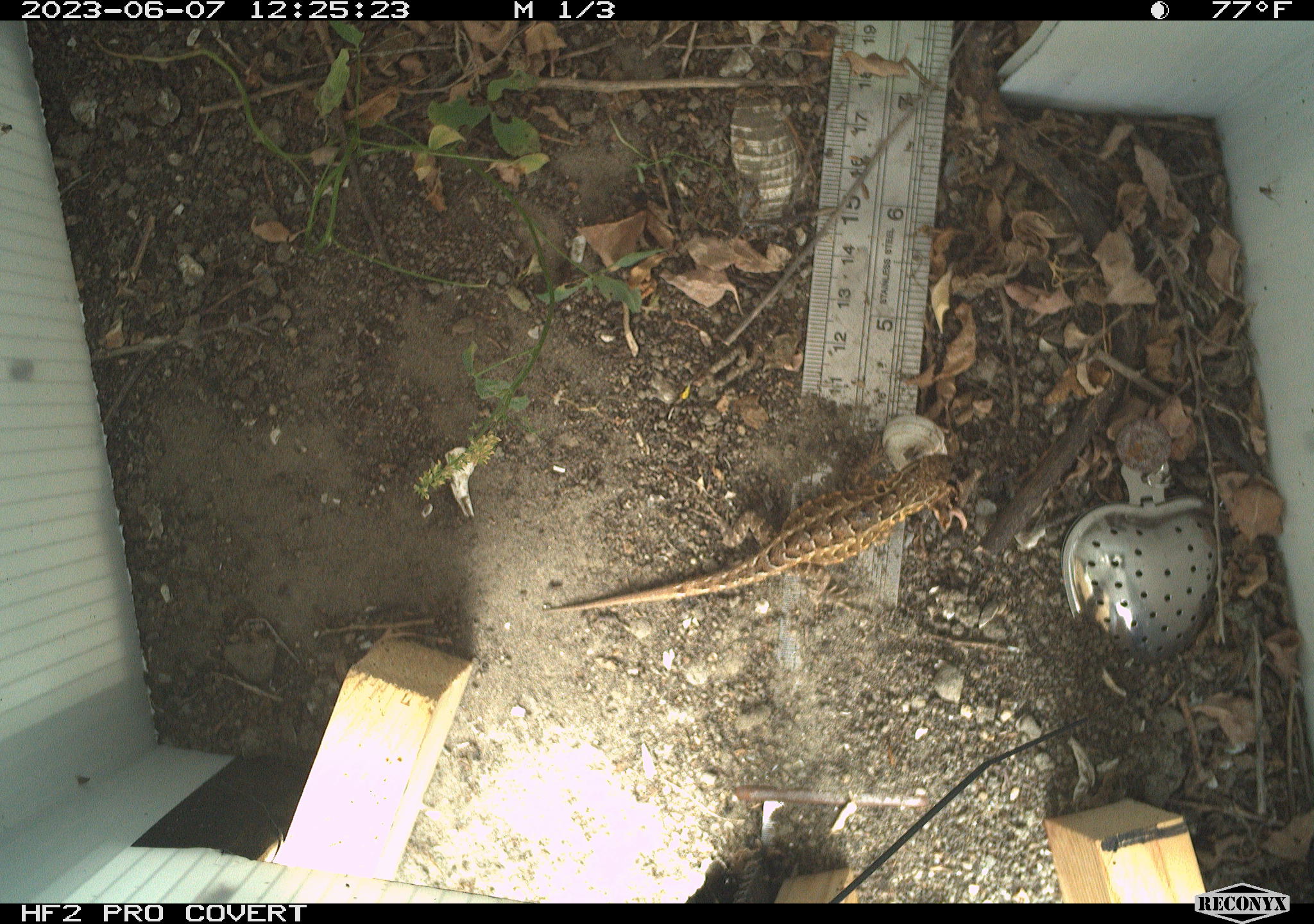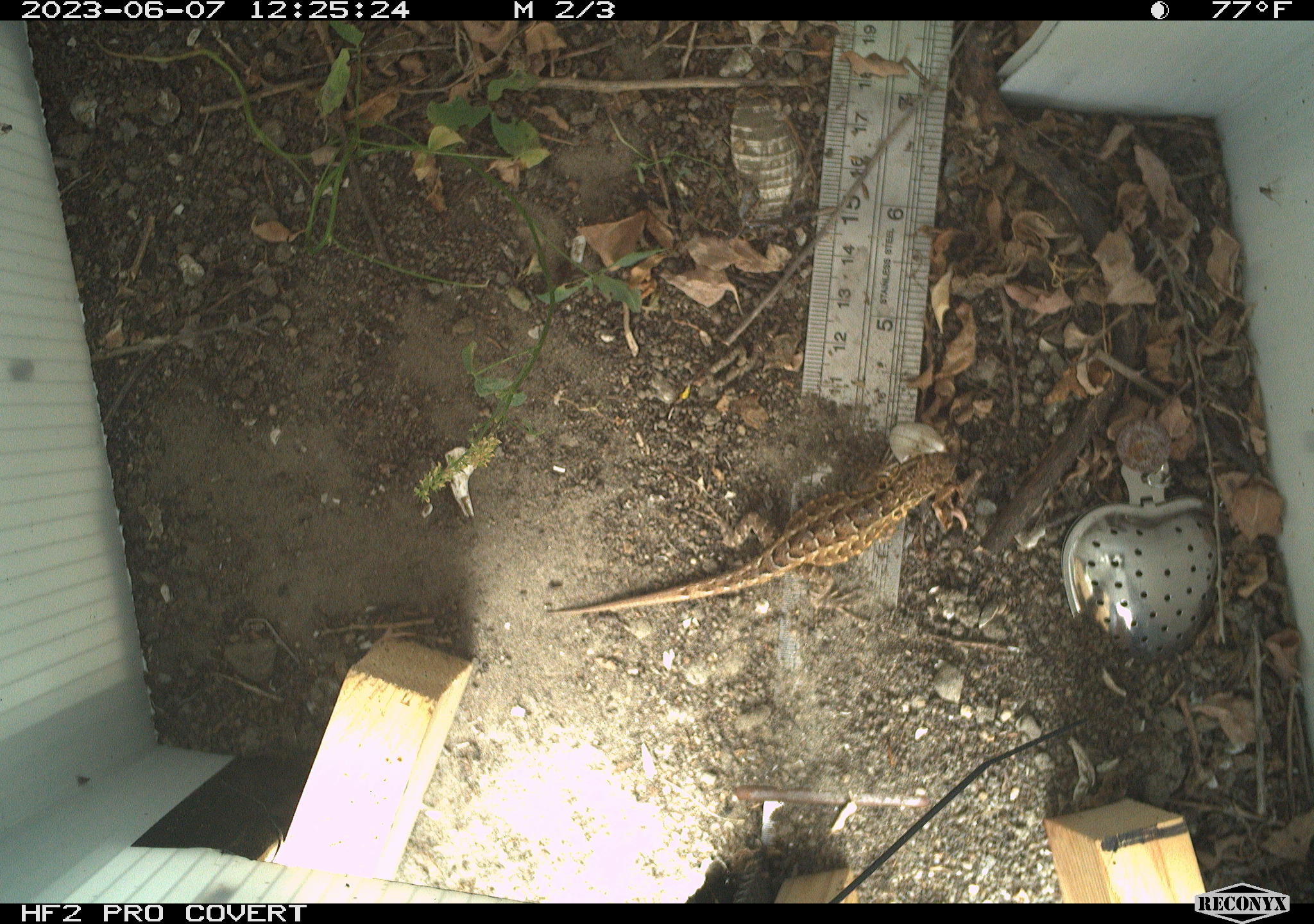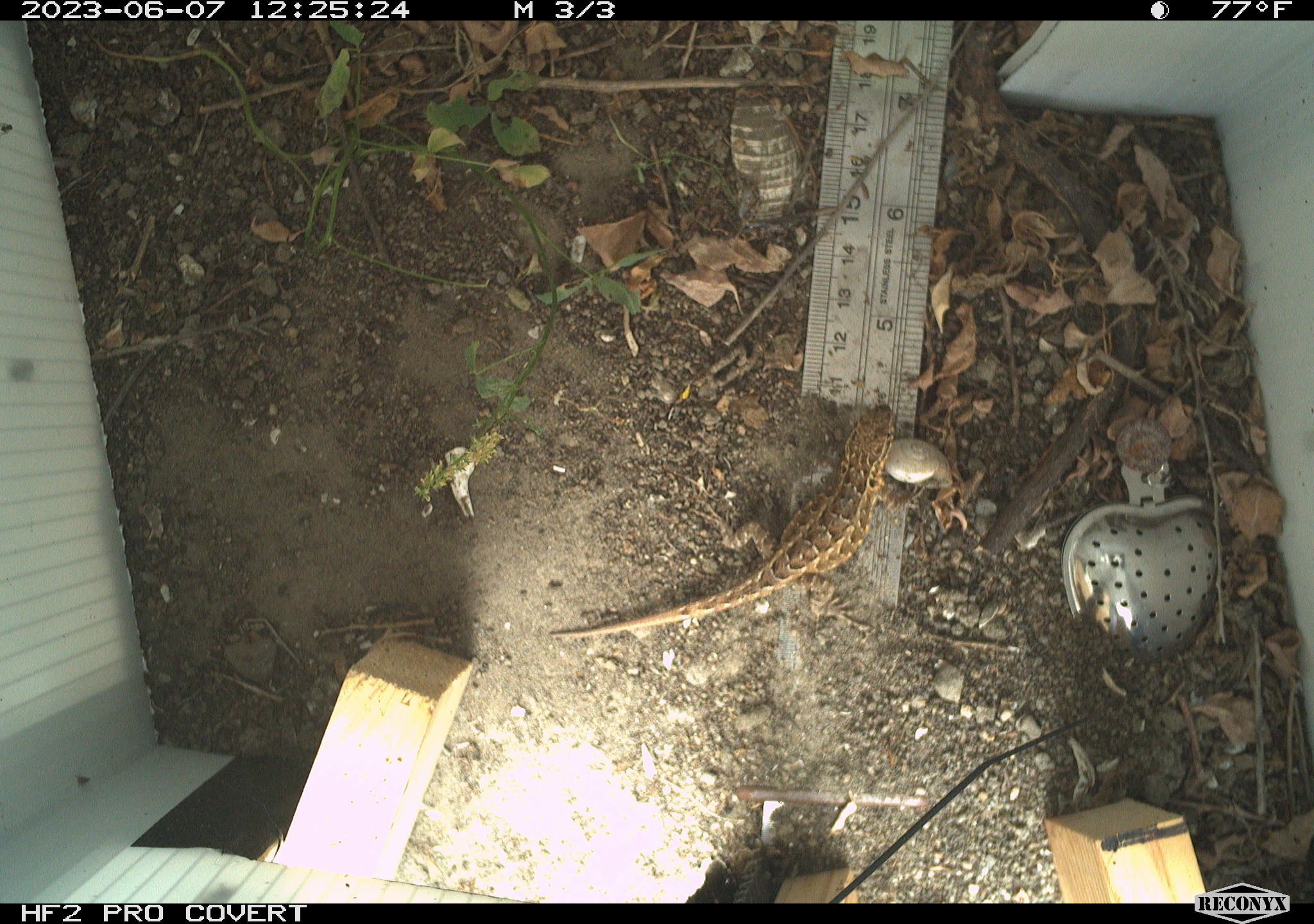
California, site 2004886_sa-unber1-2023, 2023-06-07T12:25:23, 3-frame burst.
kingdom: Animalia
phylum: Chordata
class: Reptilia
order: Squamata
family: Phrynosomatidae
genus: Sceloporus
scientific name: Sceloporus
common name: spiny lizards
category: sceloporus species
Sceloporus species (spiny lizards) (Sceloporus).